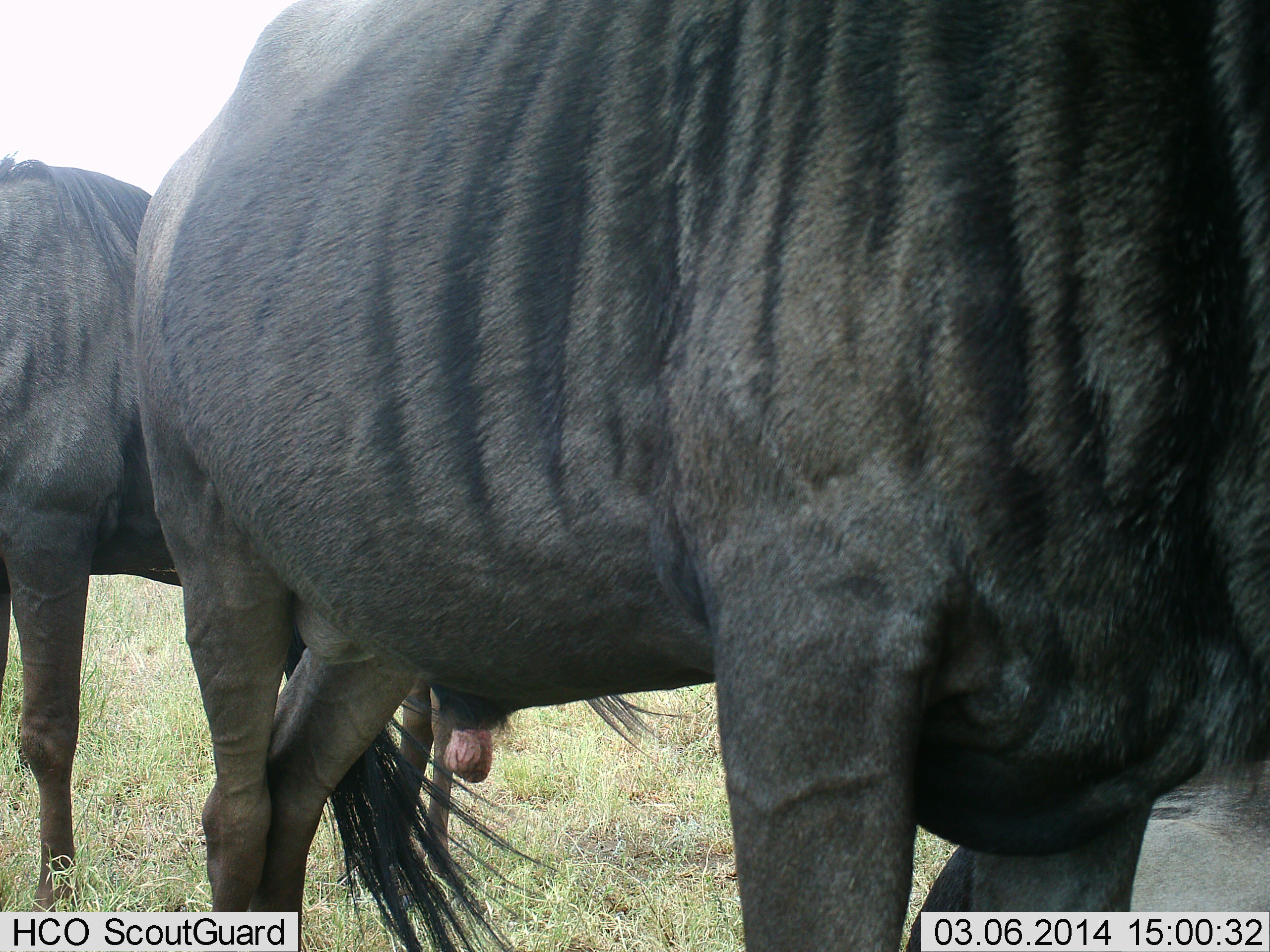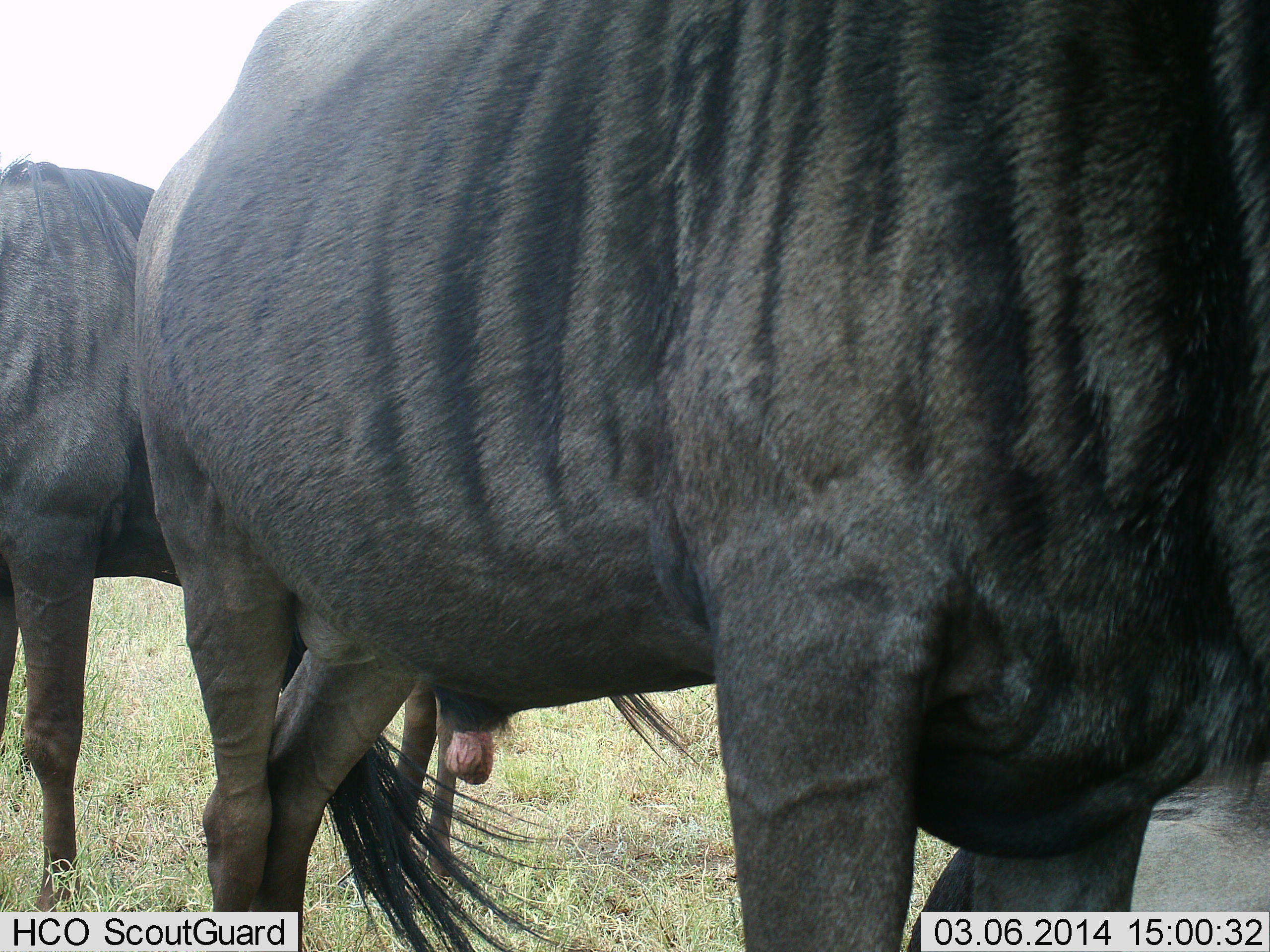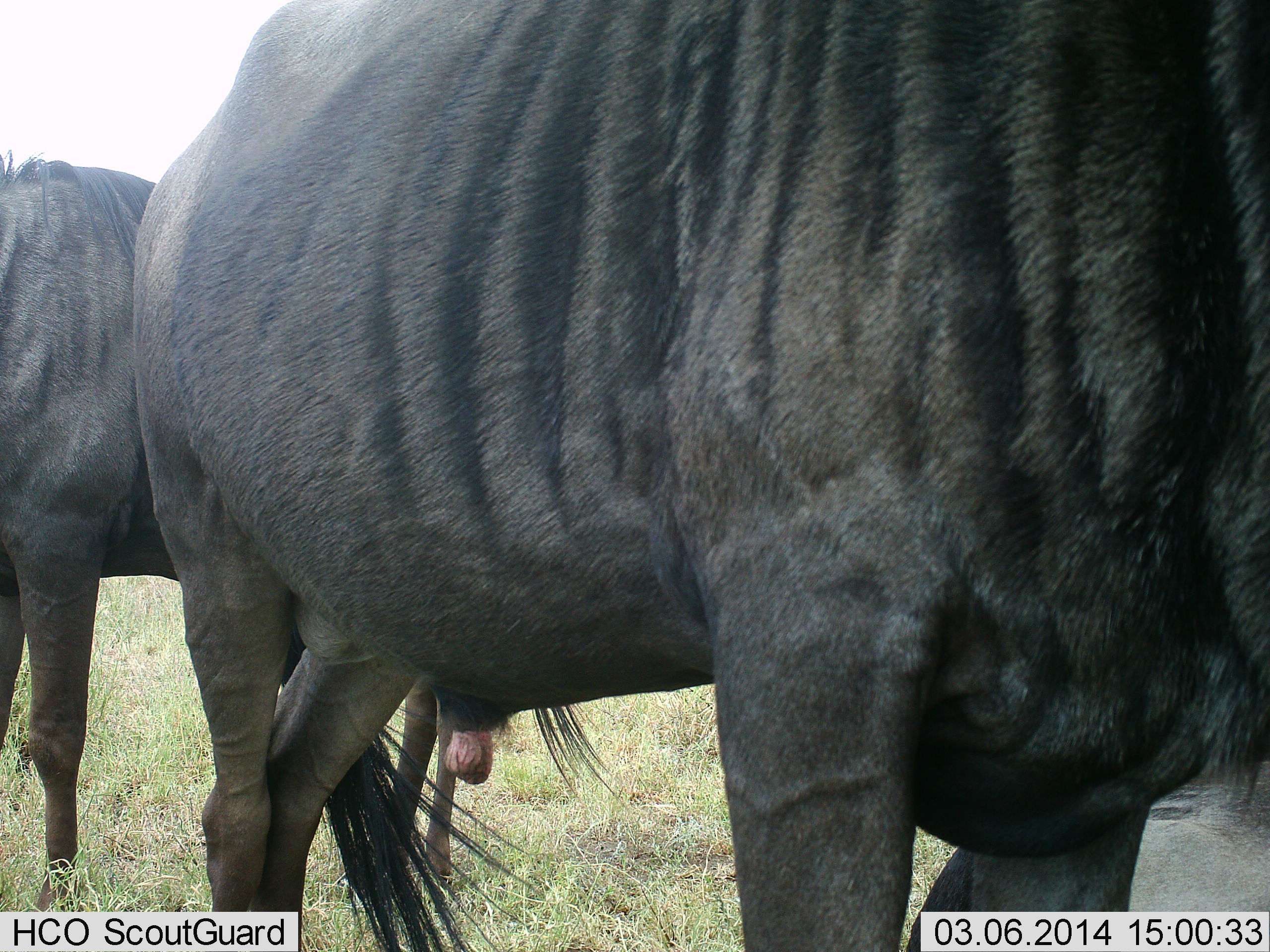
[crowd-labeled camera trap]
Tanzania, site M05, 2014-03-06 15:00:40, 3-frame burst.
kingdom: Animalia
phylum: Chordata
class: Mammalia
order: Artiodactyla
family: Bovidae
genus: Connochaetes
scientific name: Connochaetes taurinus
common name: blue wildebeest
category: wildebeest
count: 2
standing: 100%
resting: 0%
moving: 0%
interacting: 0%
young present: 0%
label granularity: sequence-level